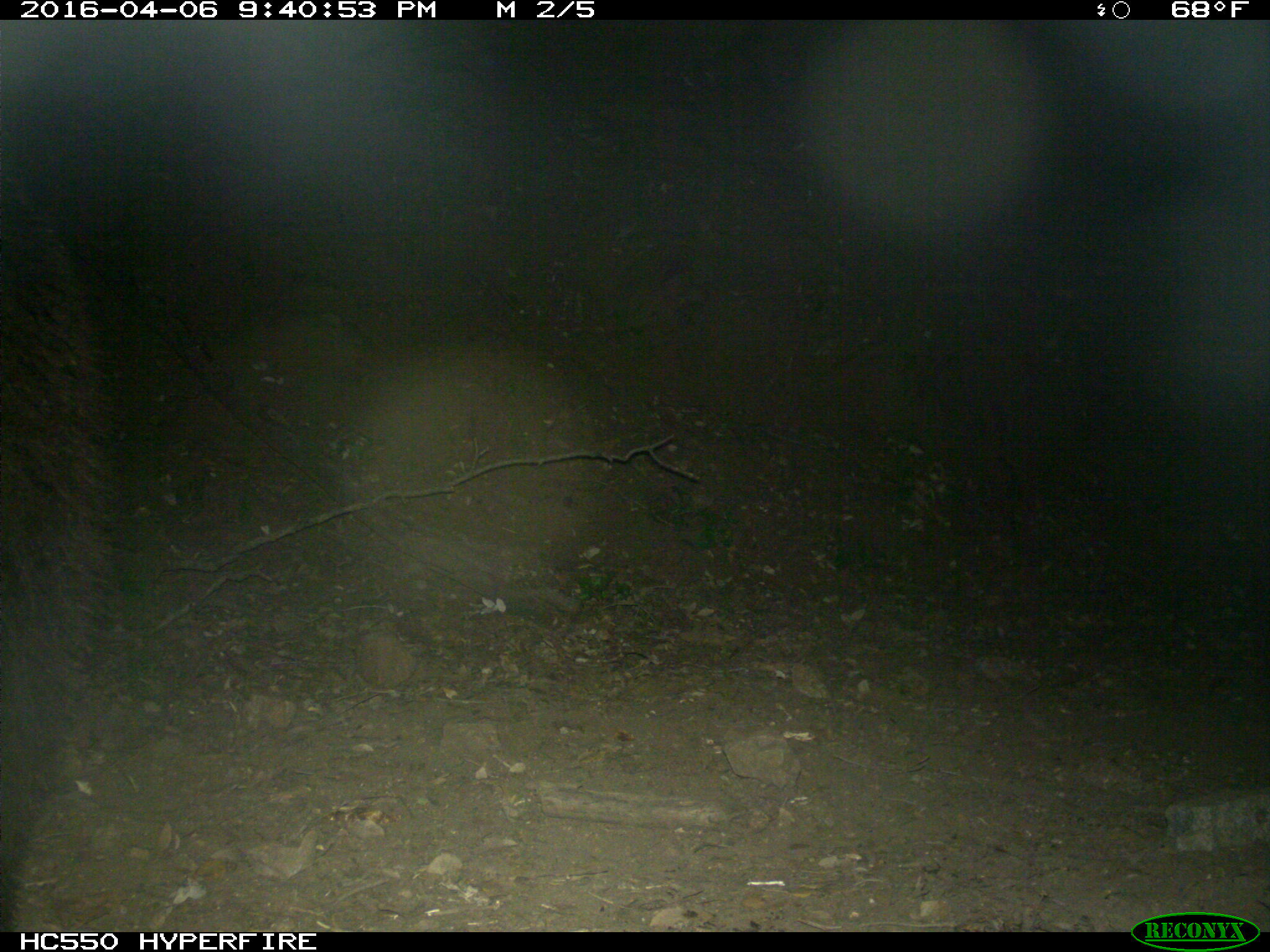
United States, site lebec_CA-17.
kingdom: Animalia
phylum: Chordata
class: Mammalia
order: Carnivora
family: Ursidae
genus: Ursus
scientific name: Ursus americanus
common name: american black bear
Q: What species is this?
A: Ursus americanus (american black bear).